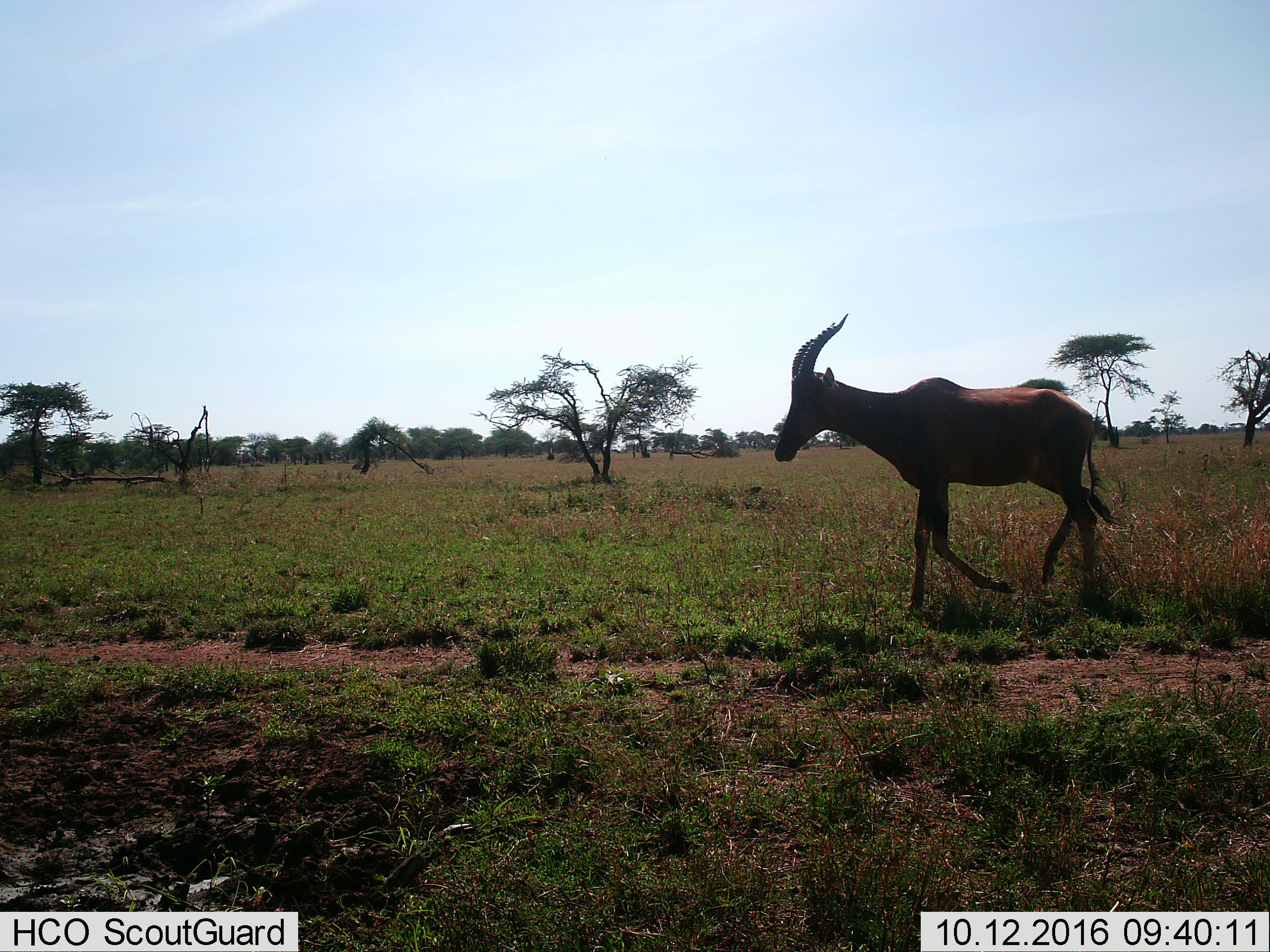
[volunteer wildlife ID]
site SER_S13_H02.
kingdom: Animalia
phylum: Chordata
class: Mammalia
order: Artiodactyla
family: Bovidae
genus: Damaliscus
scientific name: Damaliscus lunatus jimela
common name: topi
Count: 1.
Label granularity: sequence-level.